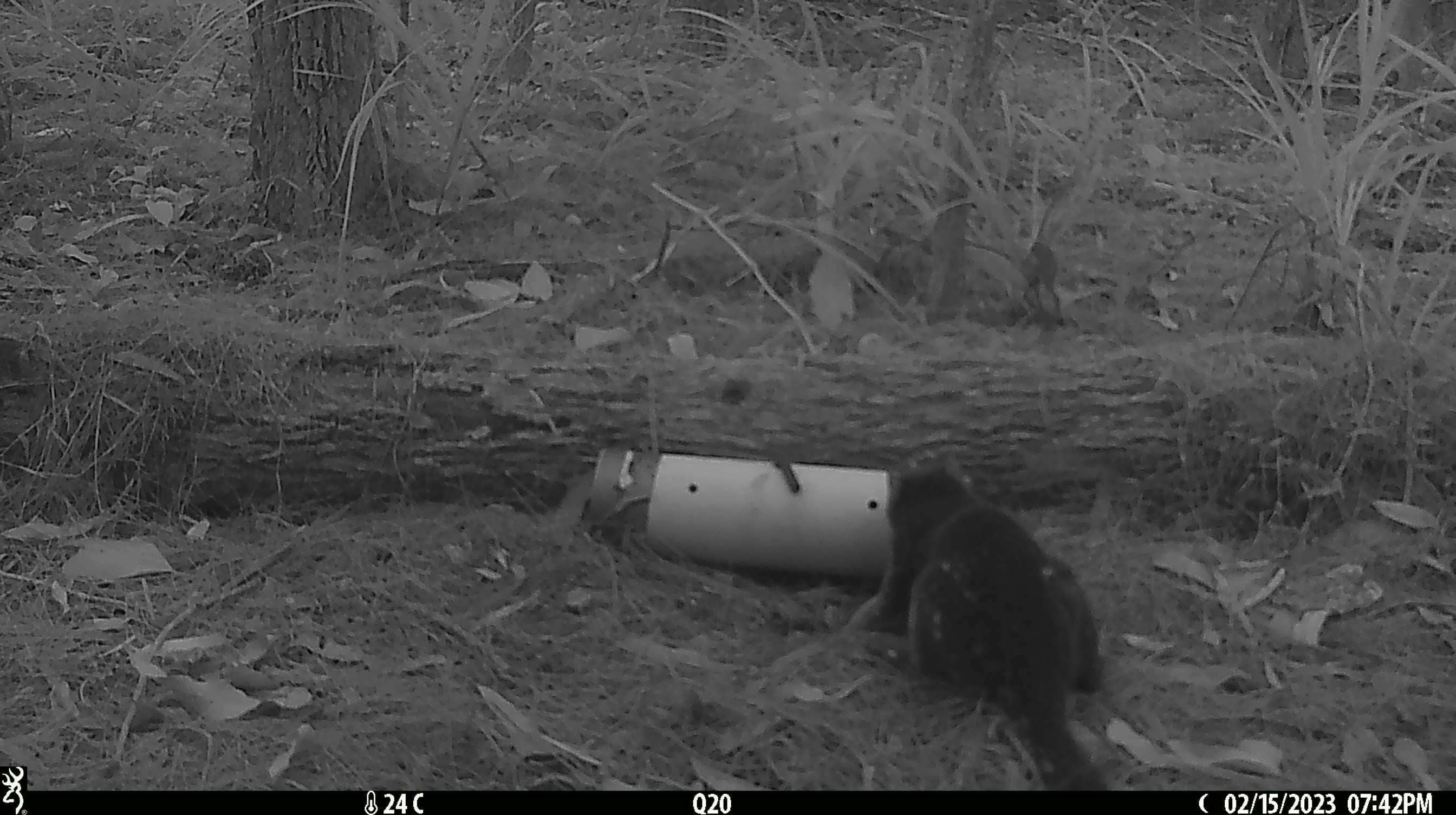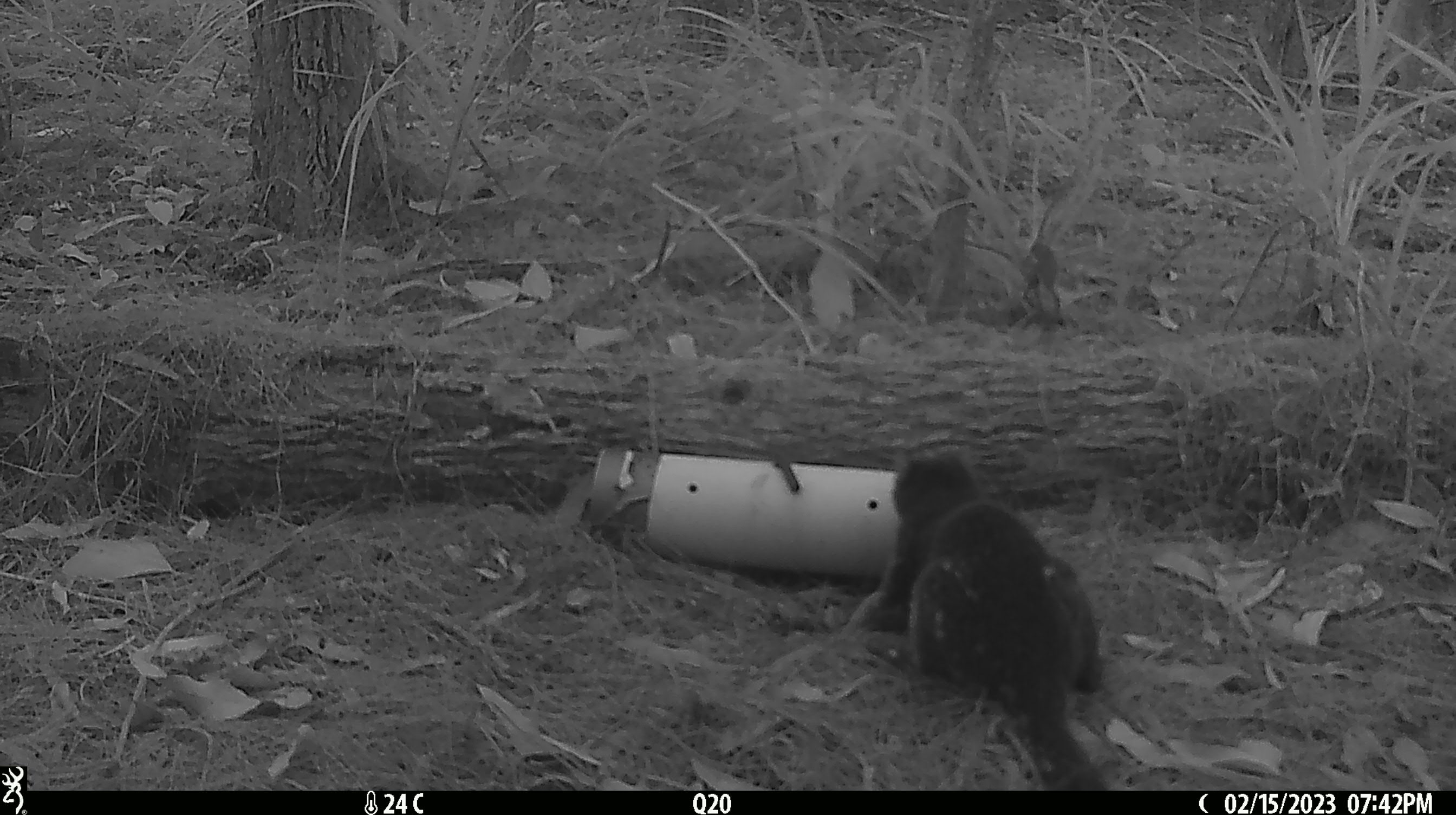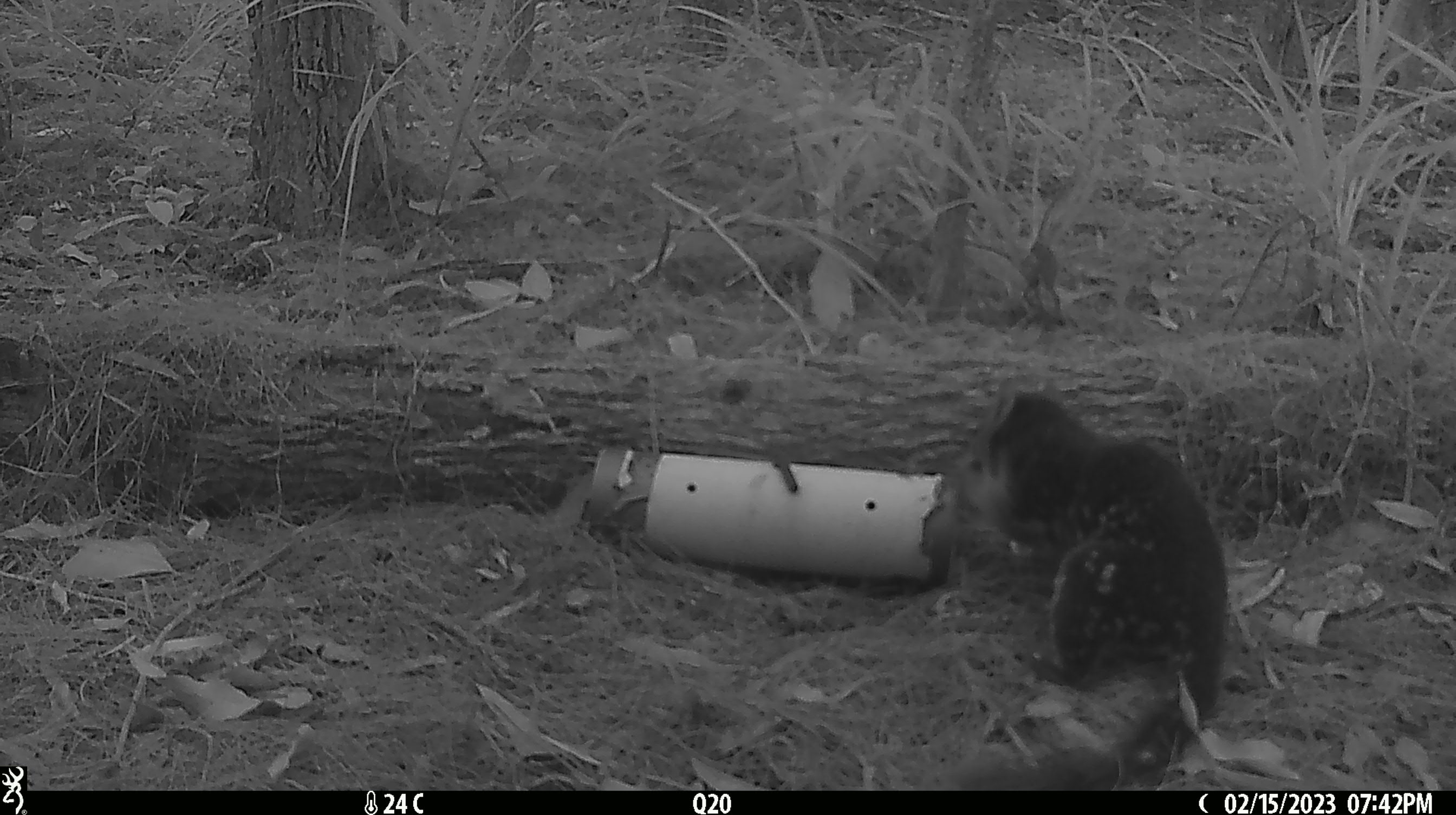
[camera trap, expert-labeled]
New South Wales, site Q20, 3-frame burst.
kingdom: Animalia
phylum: Chordata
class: Mammalia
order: Dasyuromorphia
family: Dasyuridae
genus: Dasyurus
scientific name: Dasyurus maculatus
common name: spotted-tailed quoll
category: quoll